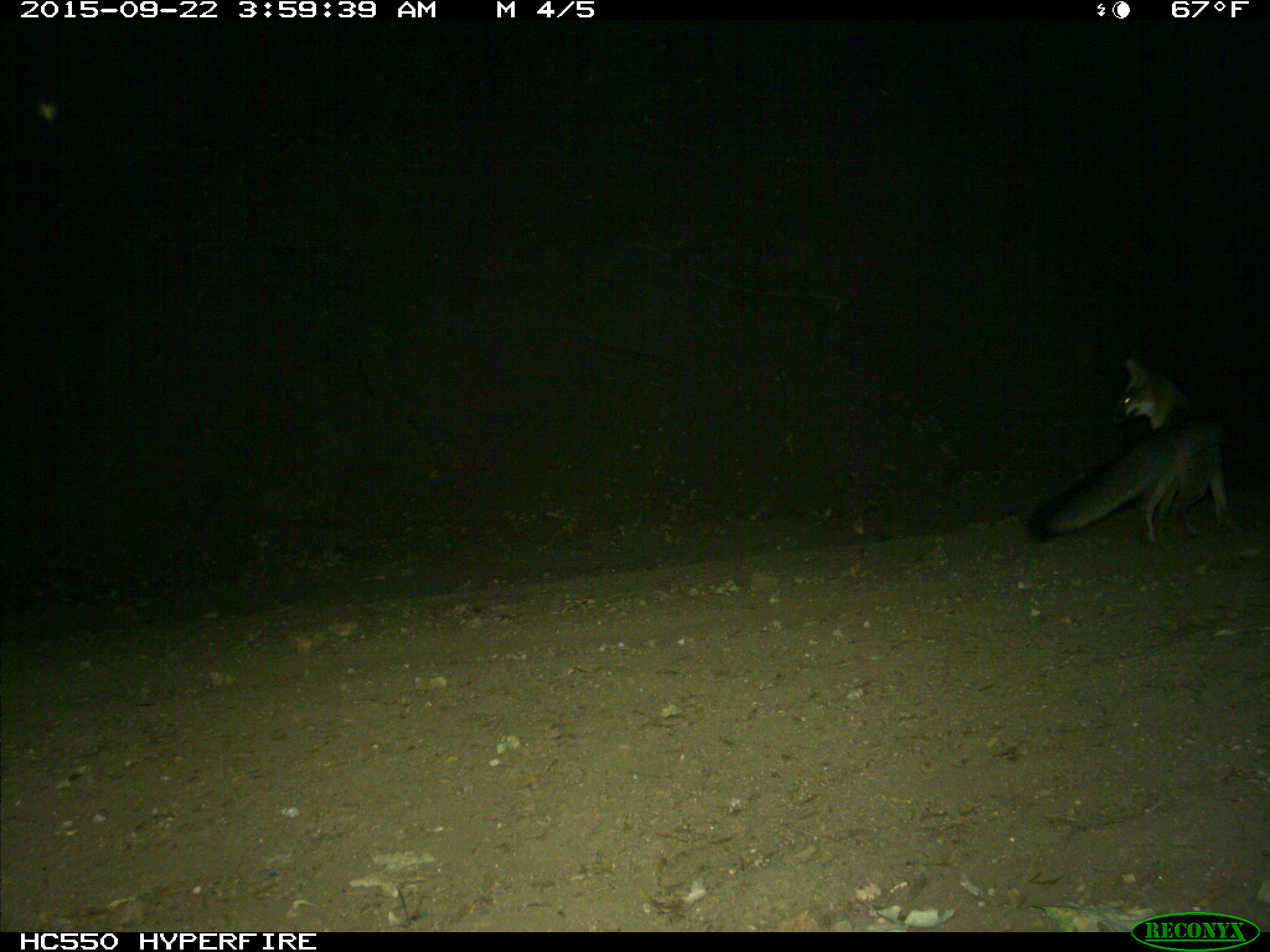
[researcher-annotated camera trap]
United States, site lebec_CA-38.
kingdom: Animalia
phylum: Chordata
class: Mammalia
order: Carnivora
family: Canidae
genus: Urocyon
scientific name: Urocyon cinereoargenteus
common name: gray fox